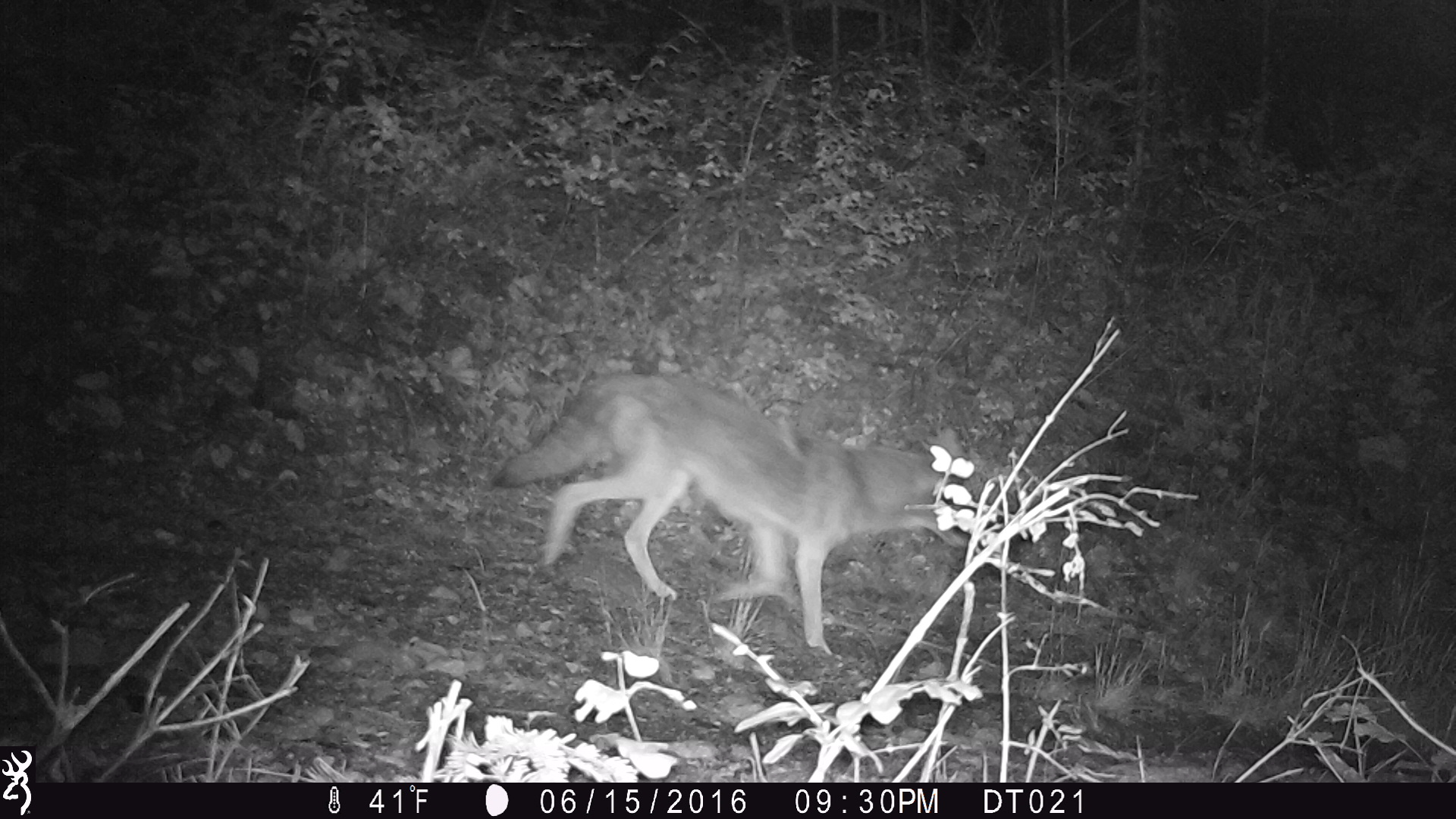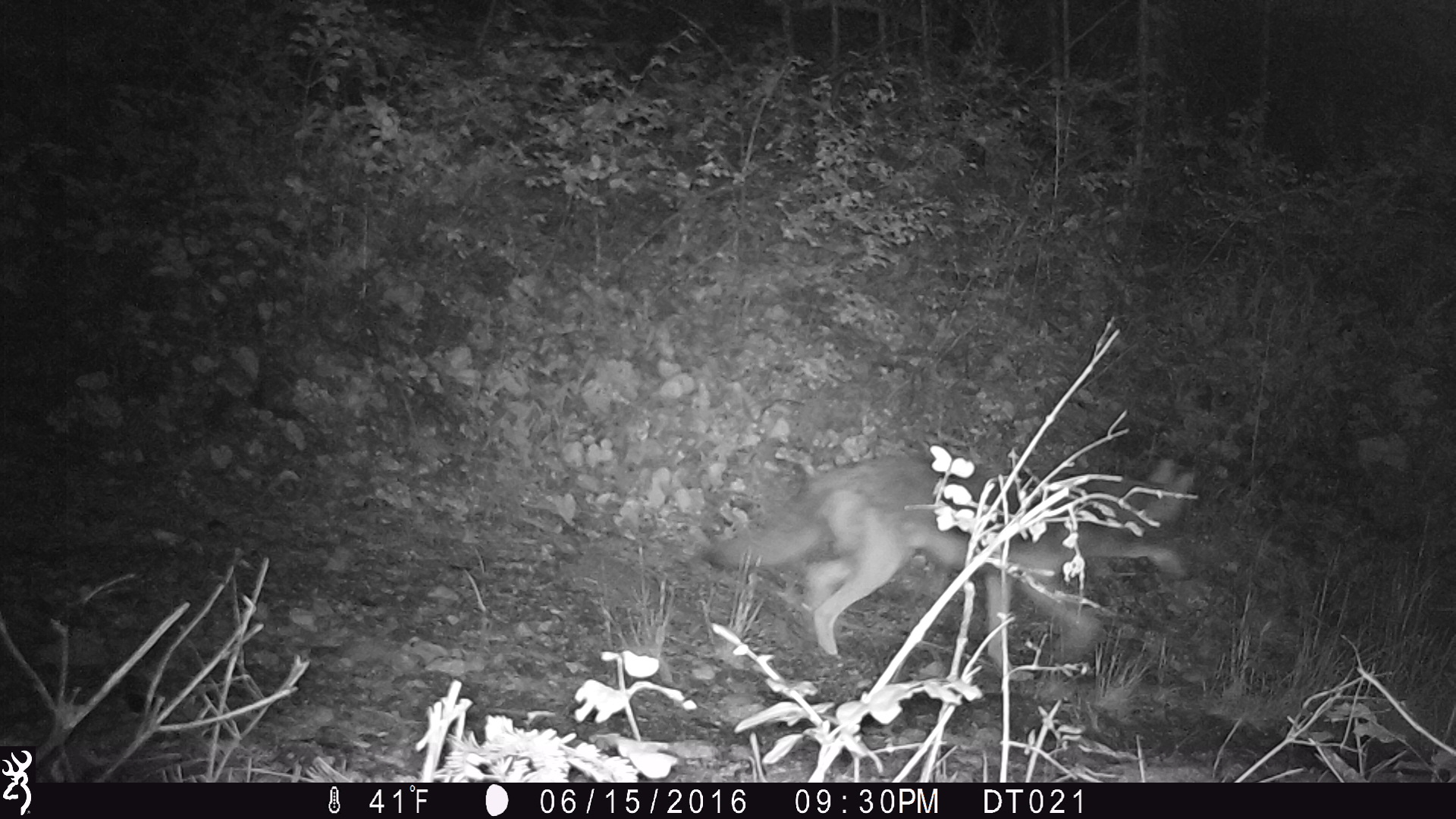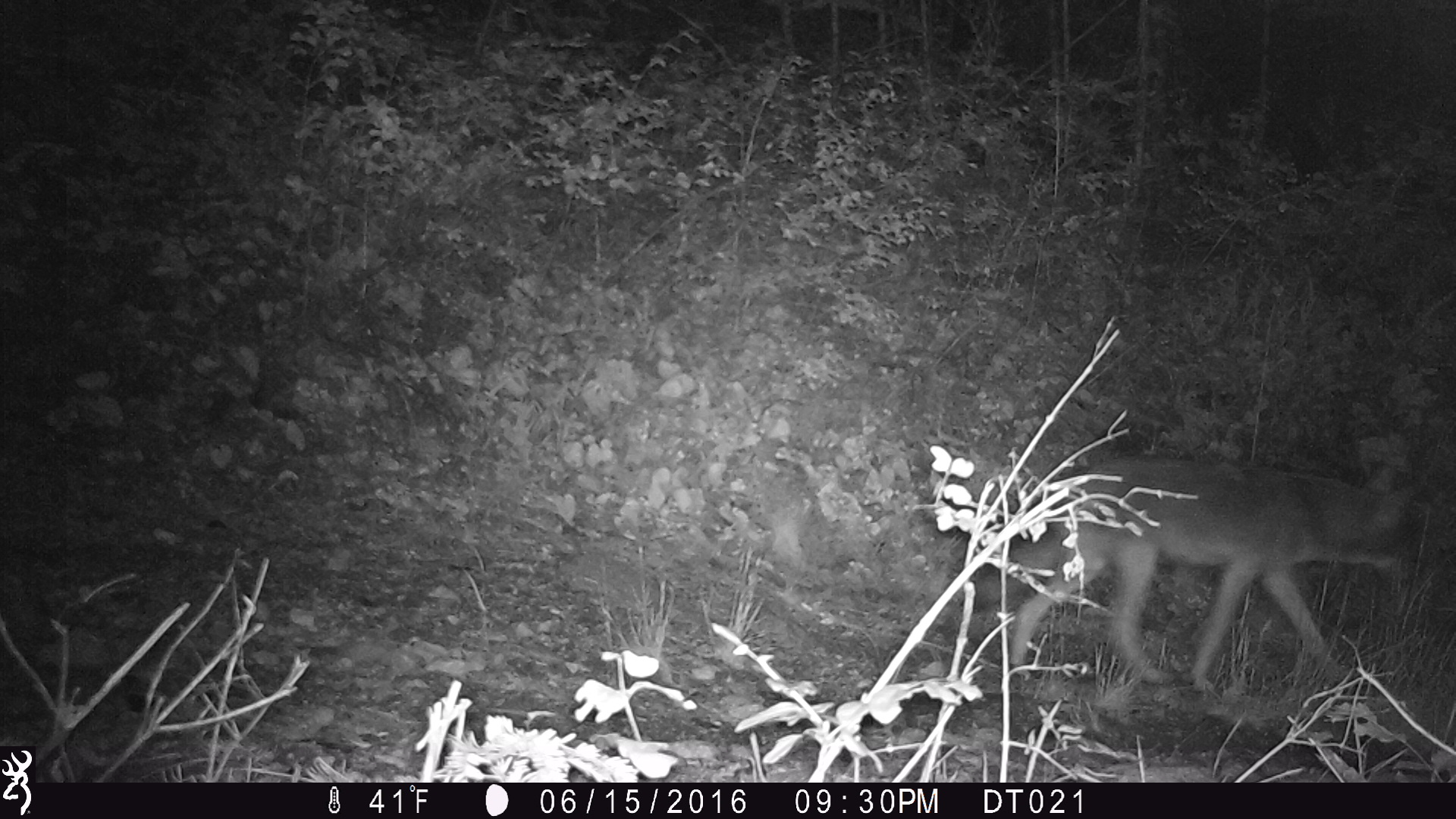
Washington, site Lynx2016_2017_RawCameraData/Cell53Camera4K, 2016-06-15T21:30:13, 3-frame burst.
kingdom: Animalia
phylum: Chordata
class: Mammalia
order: Carnivora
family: Canidae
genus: Canis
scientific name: Canis latrans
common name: coyote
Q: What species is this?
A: Canis latrans (coyote).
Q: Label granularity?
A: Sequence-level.